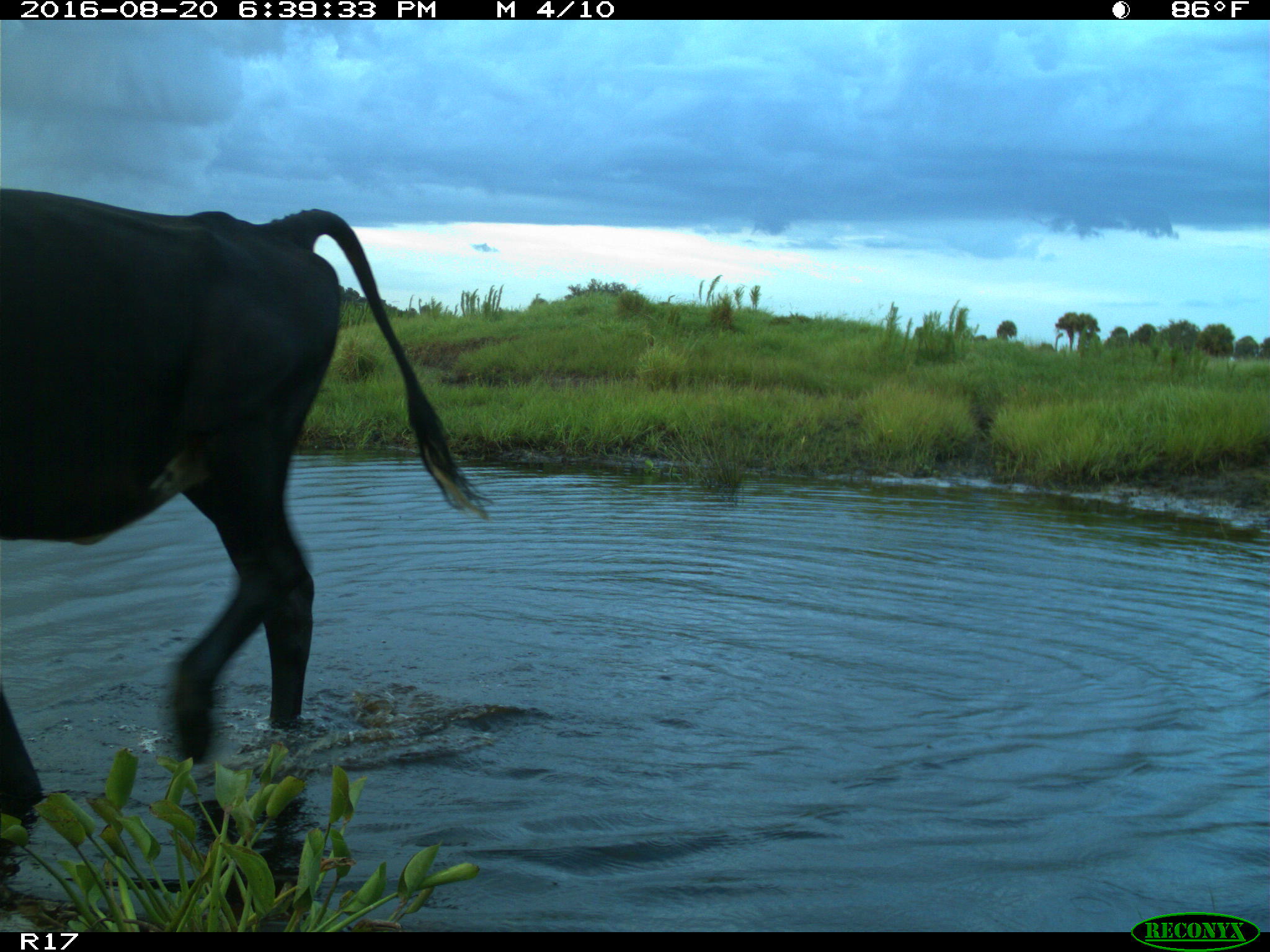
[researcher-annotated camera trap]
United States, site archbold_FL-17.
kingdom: Animalia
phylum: Chordata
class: Mammalia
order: Artiodactyla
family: Bovidae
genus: Bos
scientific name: Bos taurus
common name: domestic cow